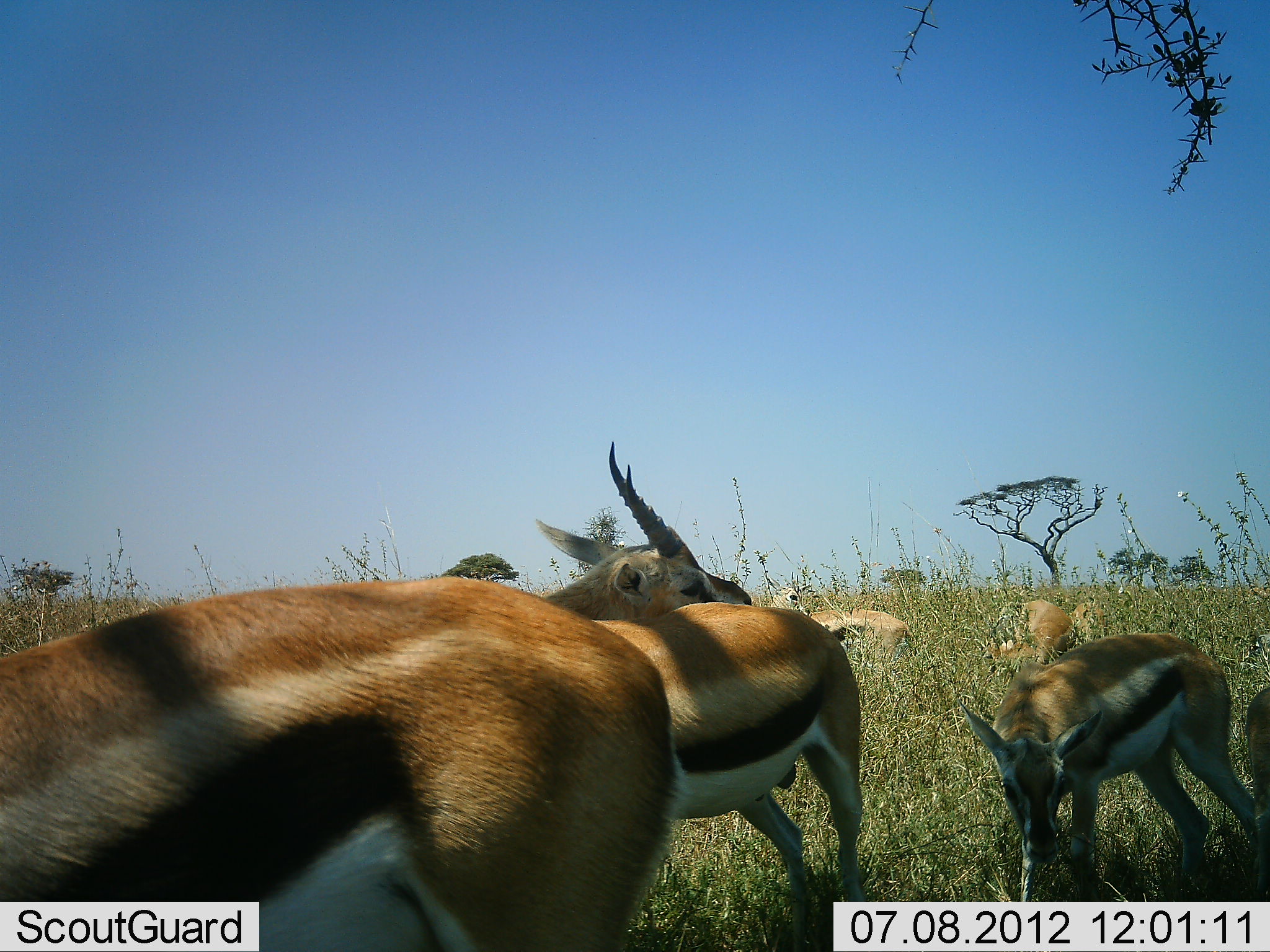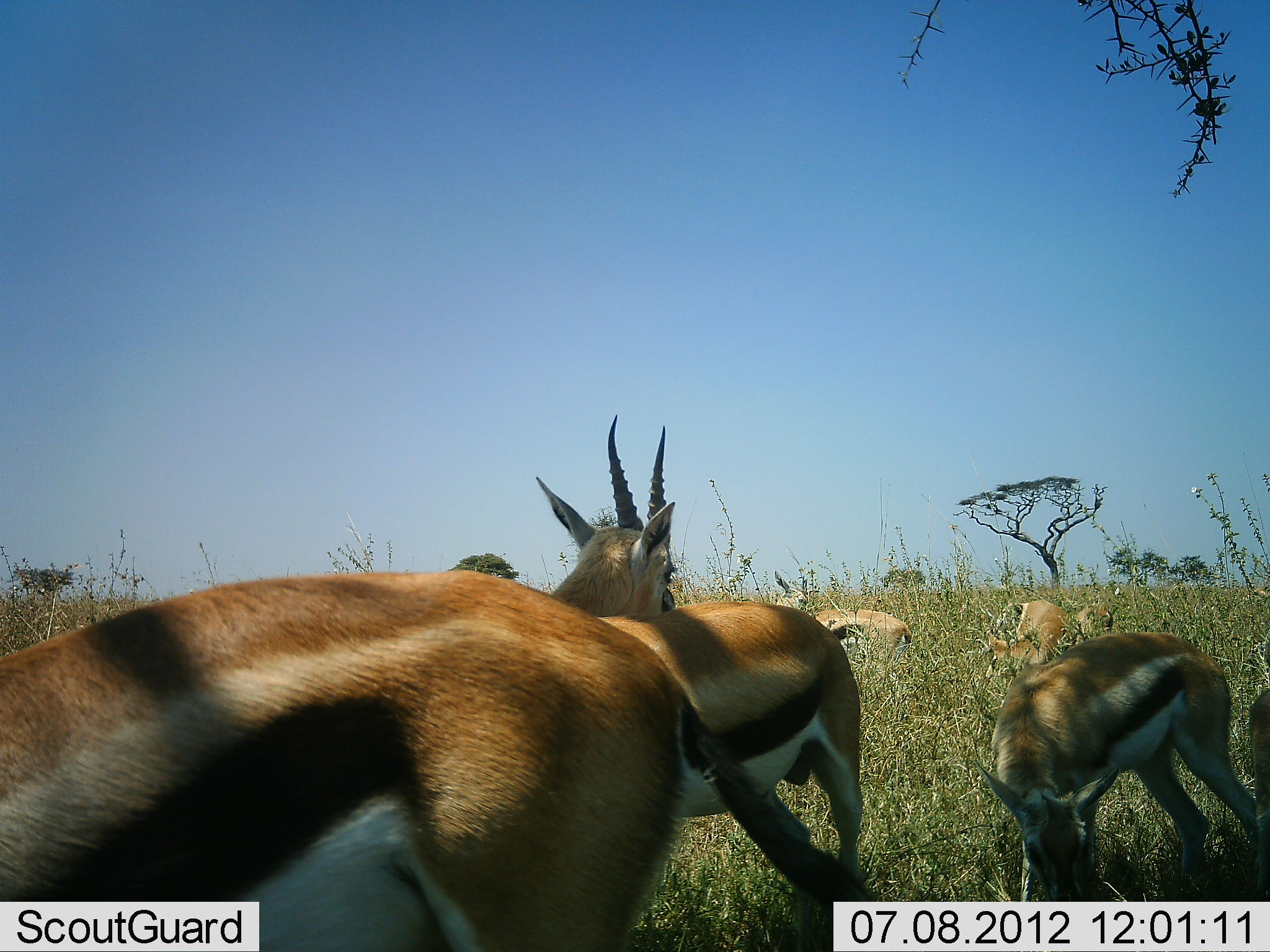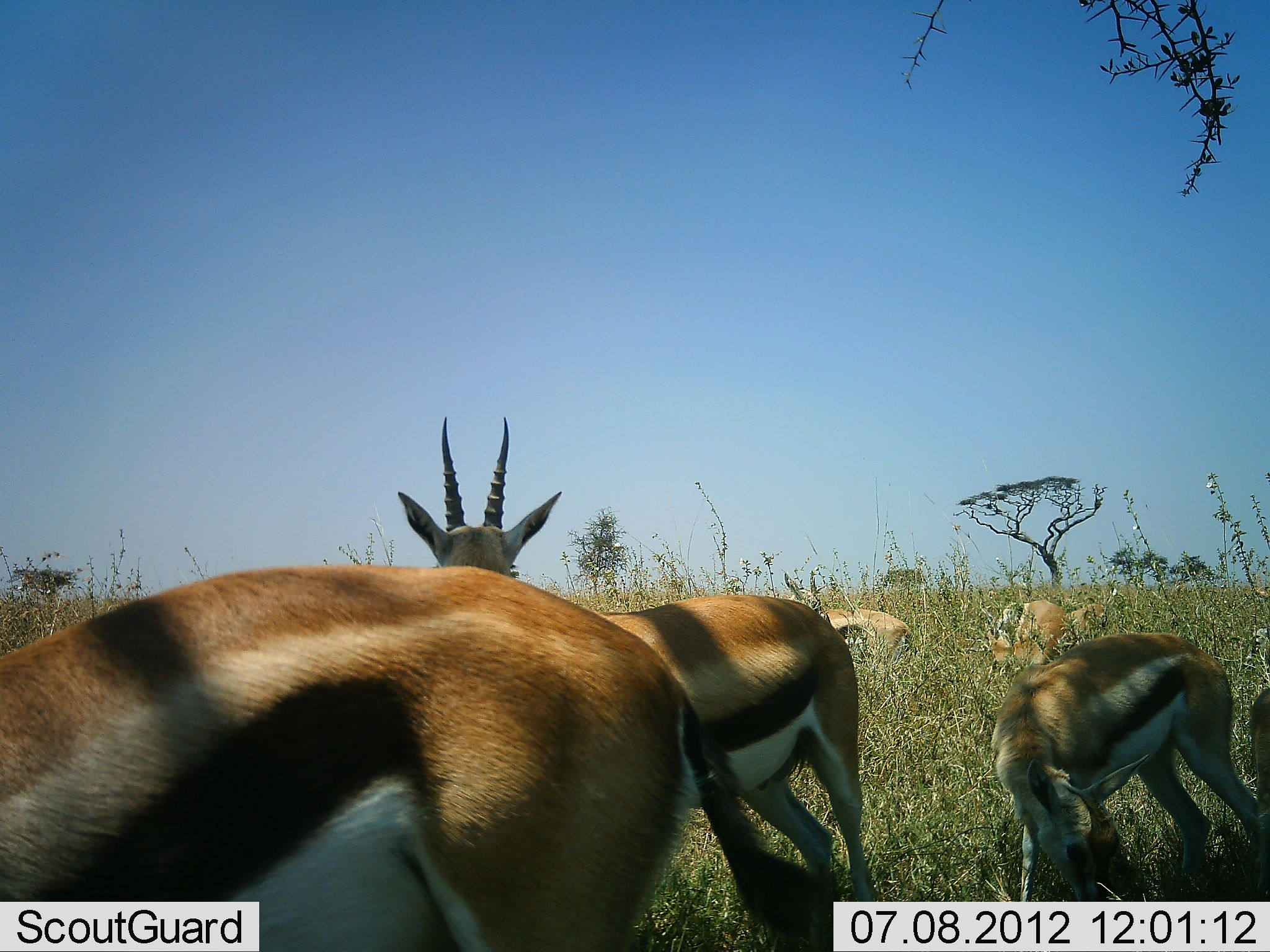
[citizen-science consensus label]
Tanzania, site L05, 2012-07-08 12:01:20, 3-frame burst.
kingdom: Animalia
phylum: Chordata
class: Mammalia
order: Artiodactyla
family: Bovidae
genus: Eudorcas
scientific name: Eudorcas thomsonii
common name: thomson's gazelle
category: gazellethomsons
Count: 6.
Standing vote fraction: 90%.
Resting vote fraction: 0%.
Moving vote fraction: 0%.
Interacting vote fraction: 0%.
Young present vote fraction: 10%.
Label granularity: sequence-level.